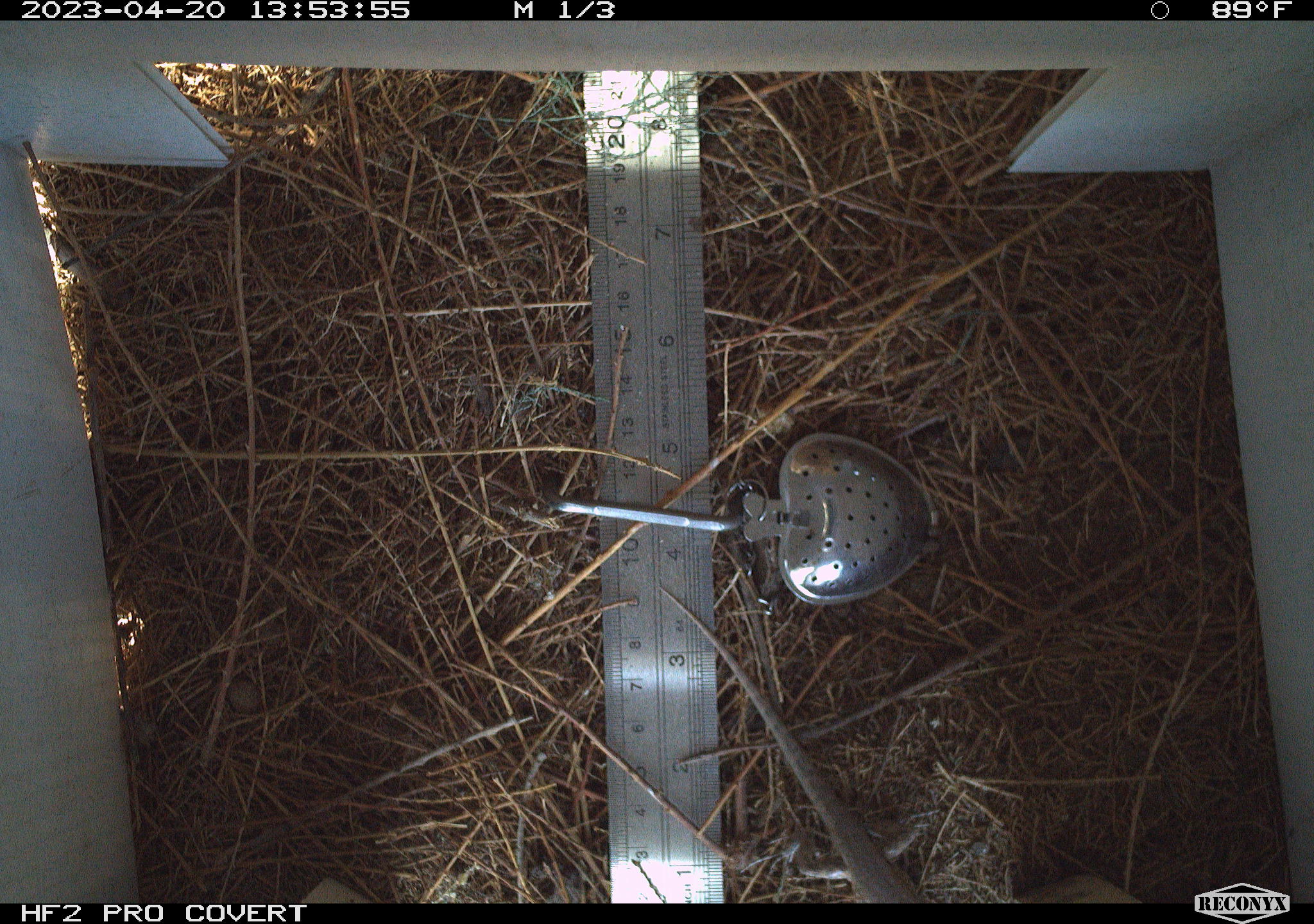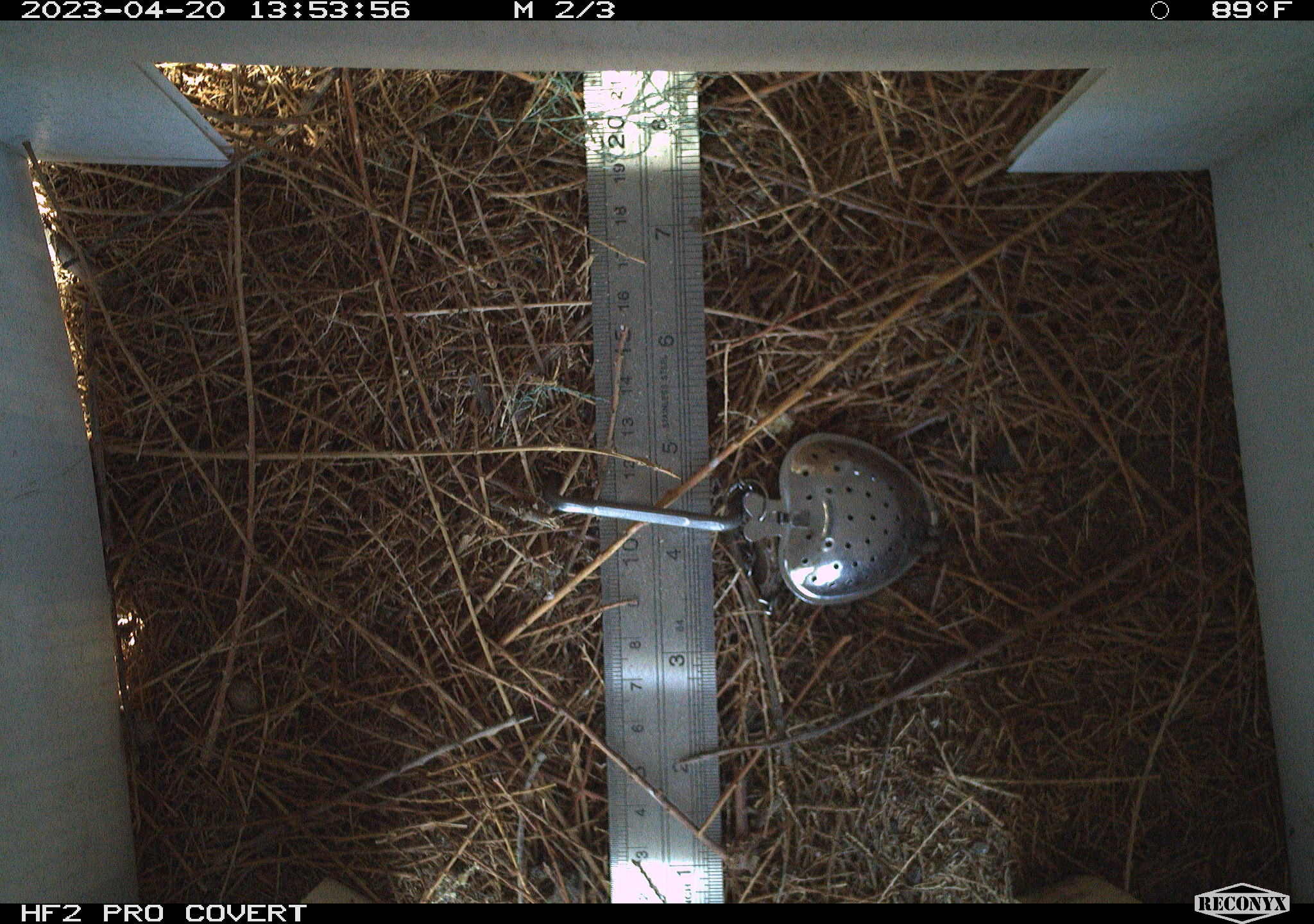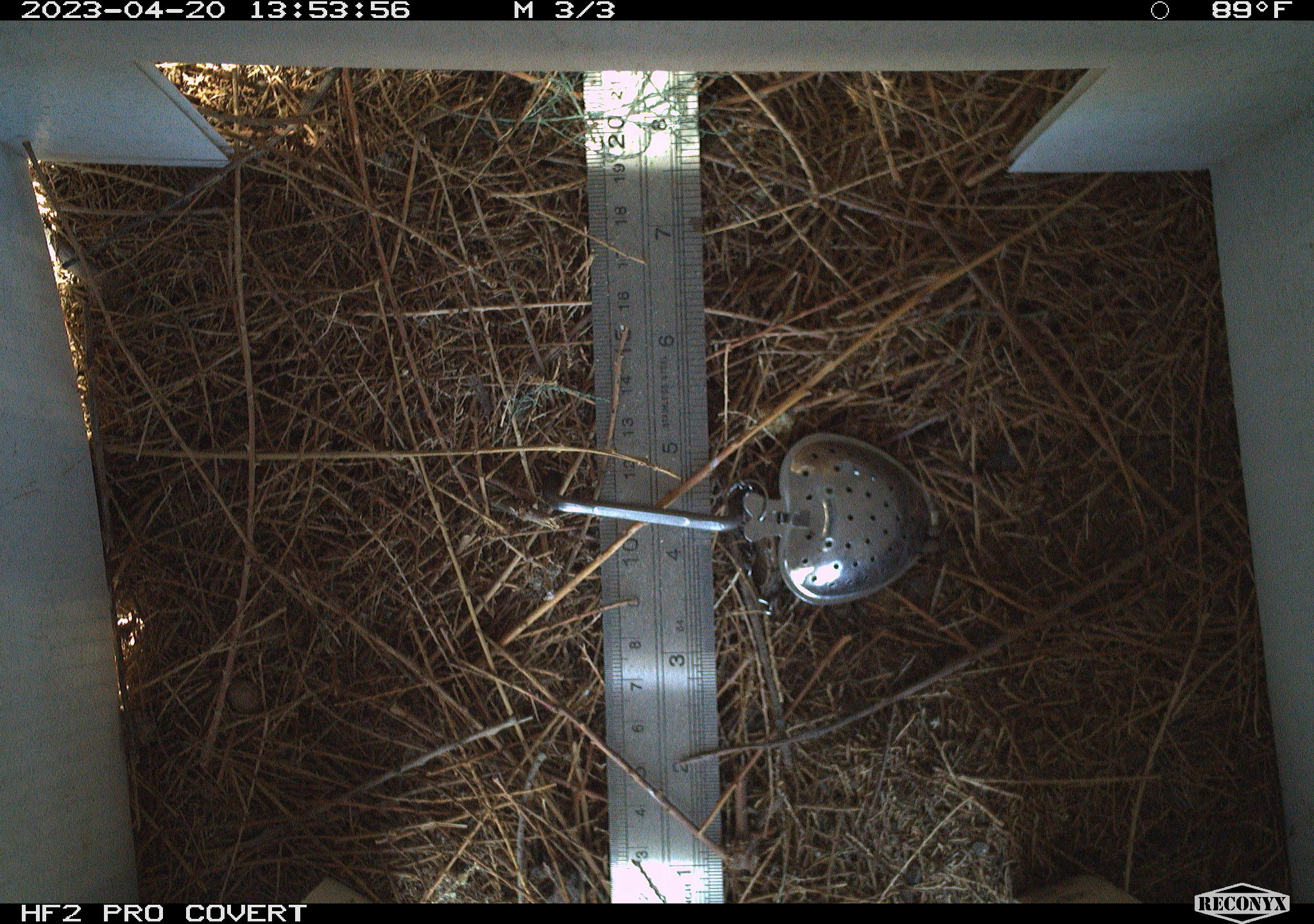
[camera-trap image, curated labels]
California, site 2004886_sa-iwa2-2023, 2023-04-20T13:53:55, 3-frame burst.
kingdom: Animalia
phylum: Chordata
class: Reptilia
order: Squamata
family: Phrynosomatidae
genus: Uta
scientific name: Uta stansburiana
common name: common side-blotched lizard